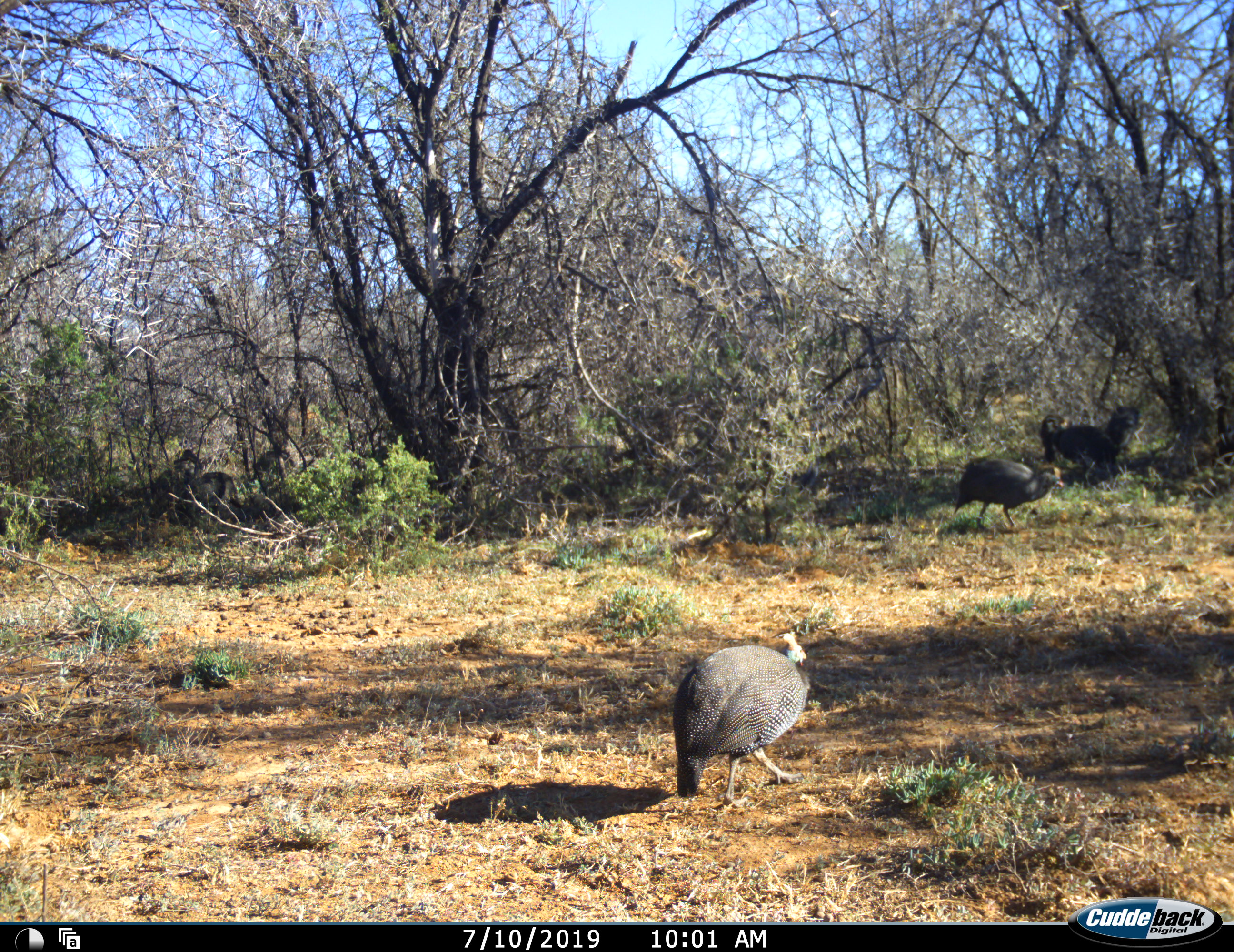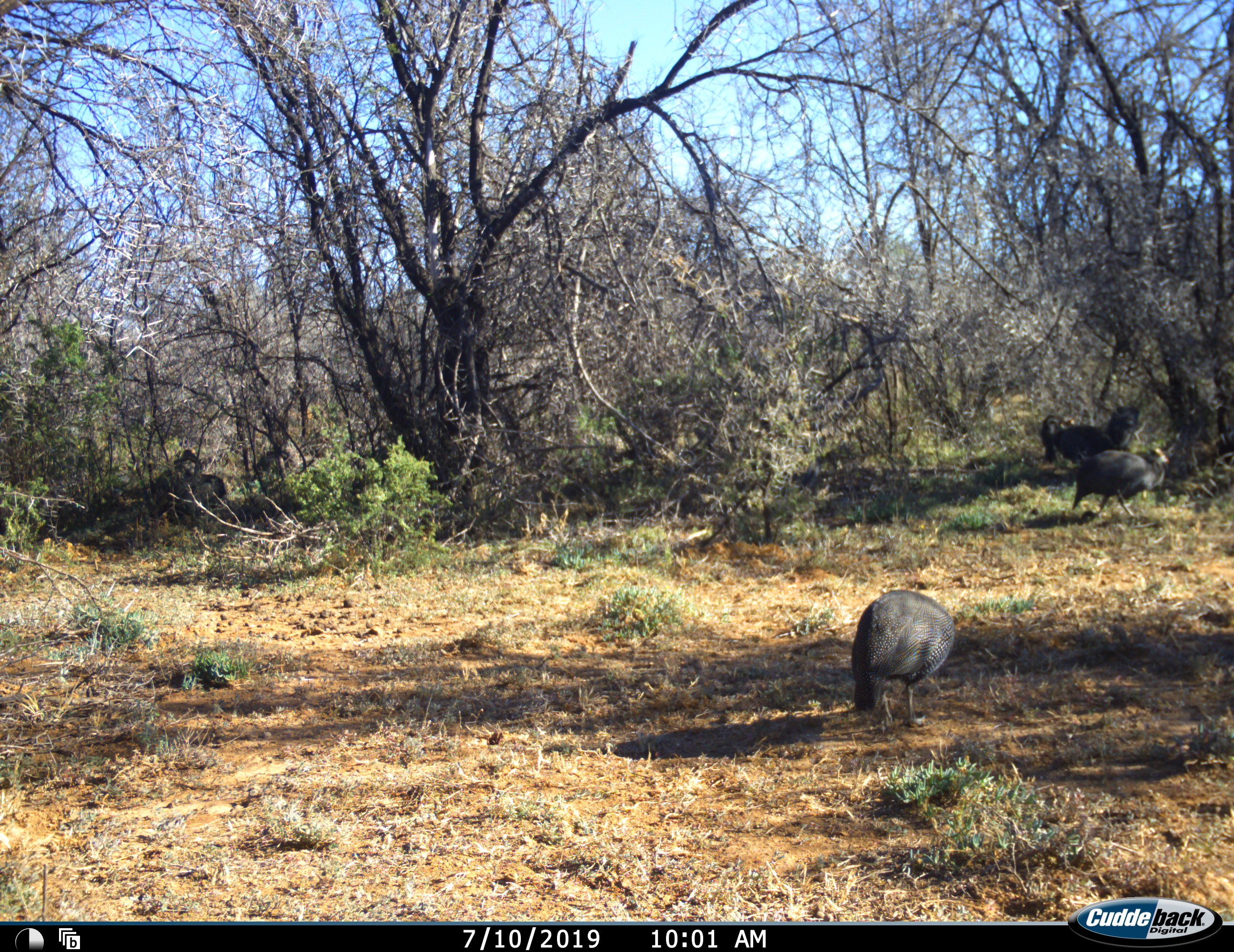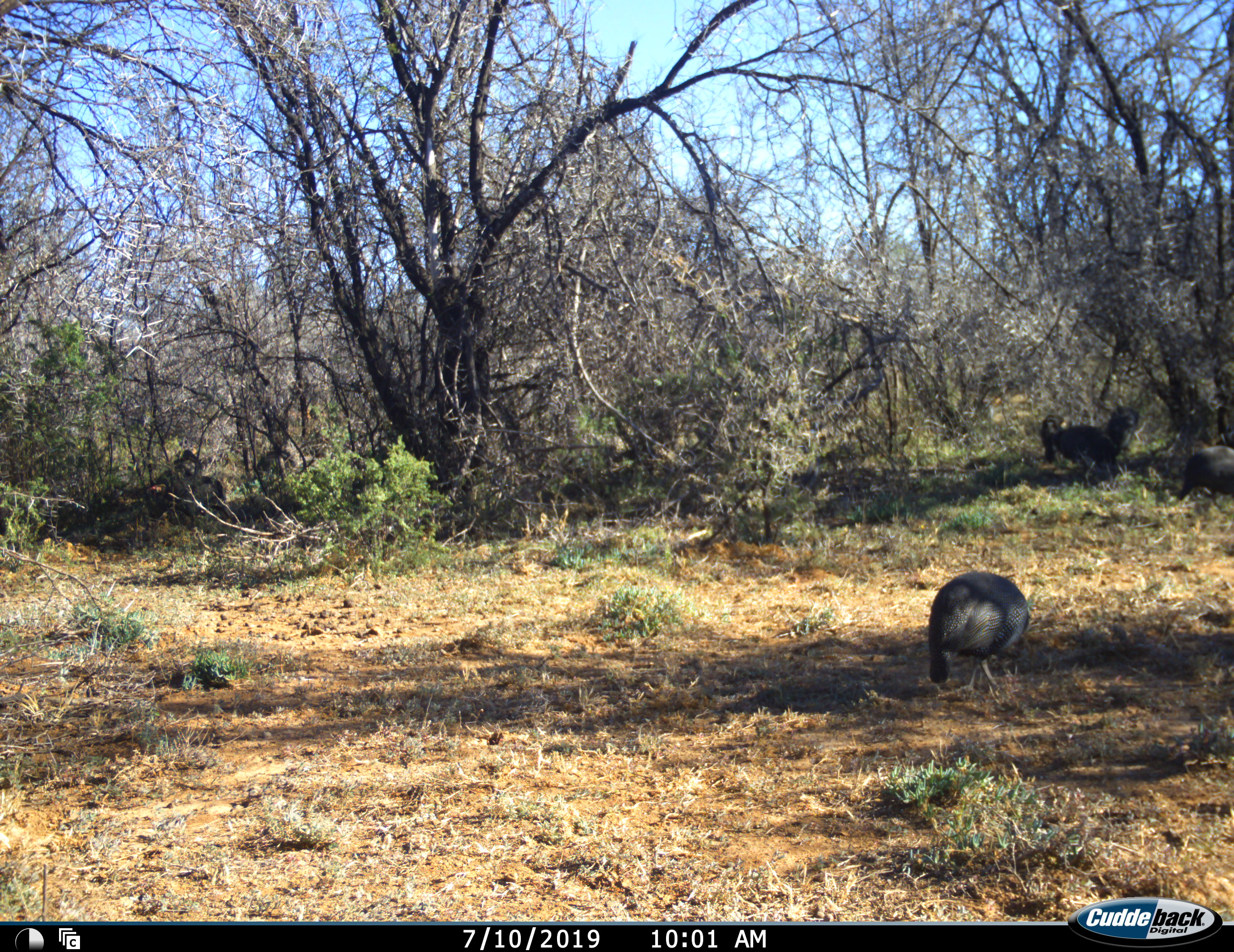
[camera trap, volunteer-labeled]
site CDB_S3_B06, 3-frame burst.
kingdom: Animalia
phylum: Chordata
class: Aves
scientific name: Aves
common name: bird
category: birdother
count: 4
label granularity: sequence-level